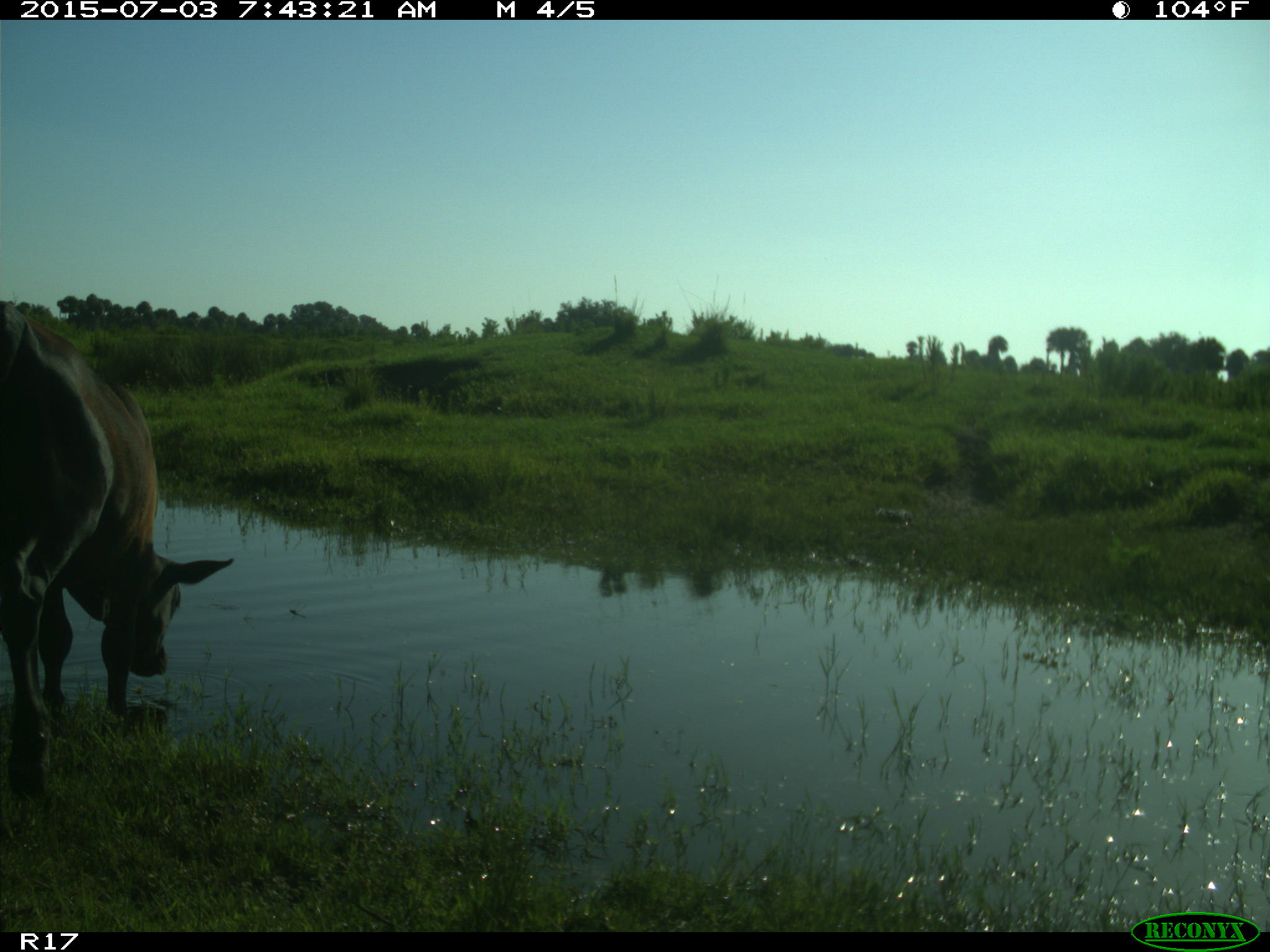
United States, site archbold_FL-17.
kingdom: Animalia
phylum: Chordata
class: Mammalia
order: Artiodactyla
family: Bovidae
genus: Bos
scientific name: Bos taurus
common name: domestic cow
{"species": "Bos taurus (domestic cow)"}